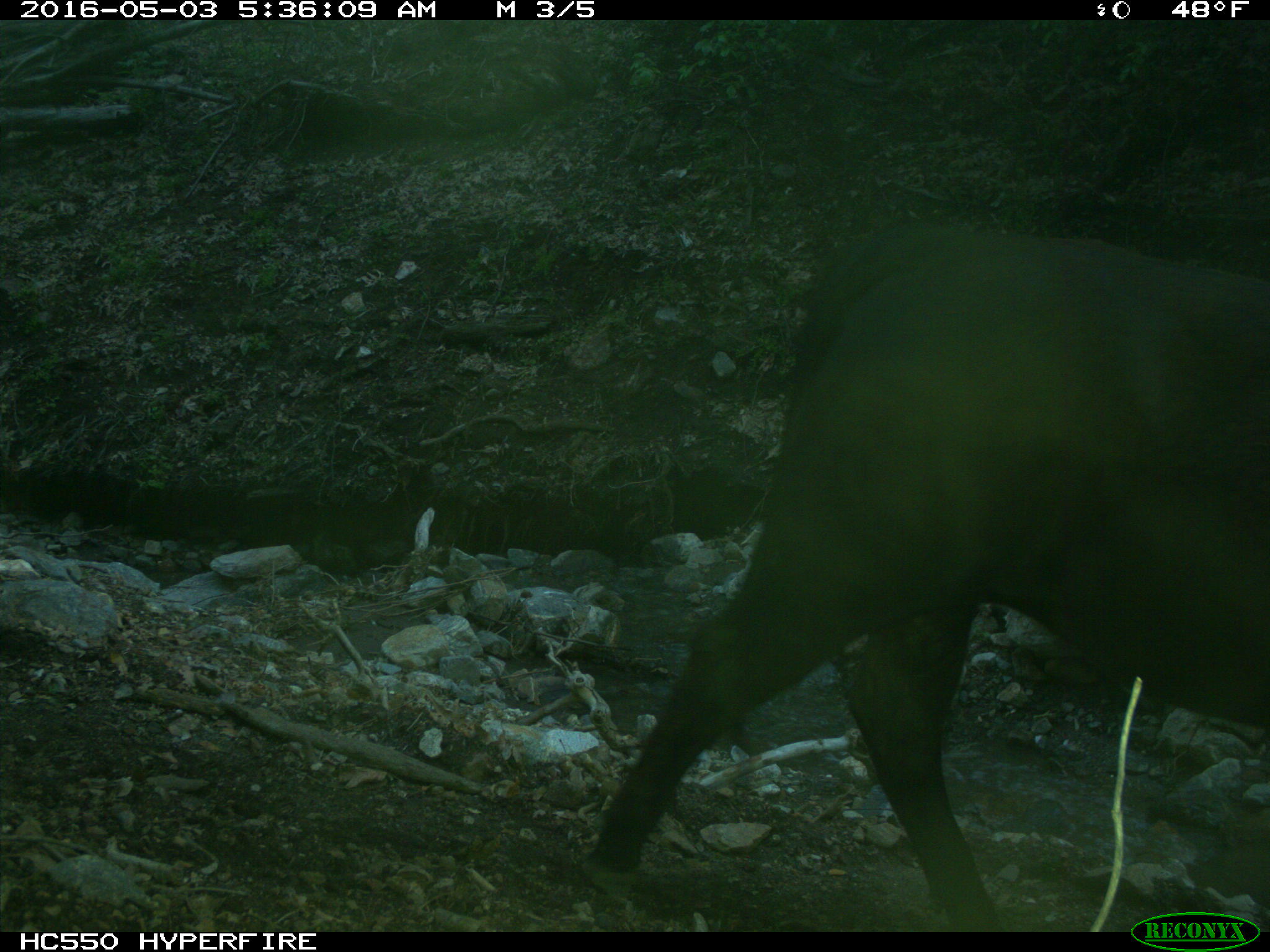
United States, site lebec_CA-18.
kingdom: Animalia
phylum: Chordata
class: Mammalia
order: Artiodactyla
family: Bovidae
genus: Bos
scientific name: Bos taurus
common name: domestic cow